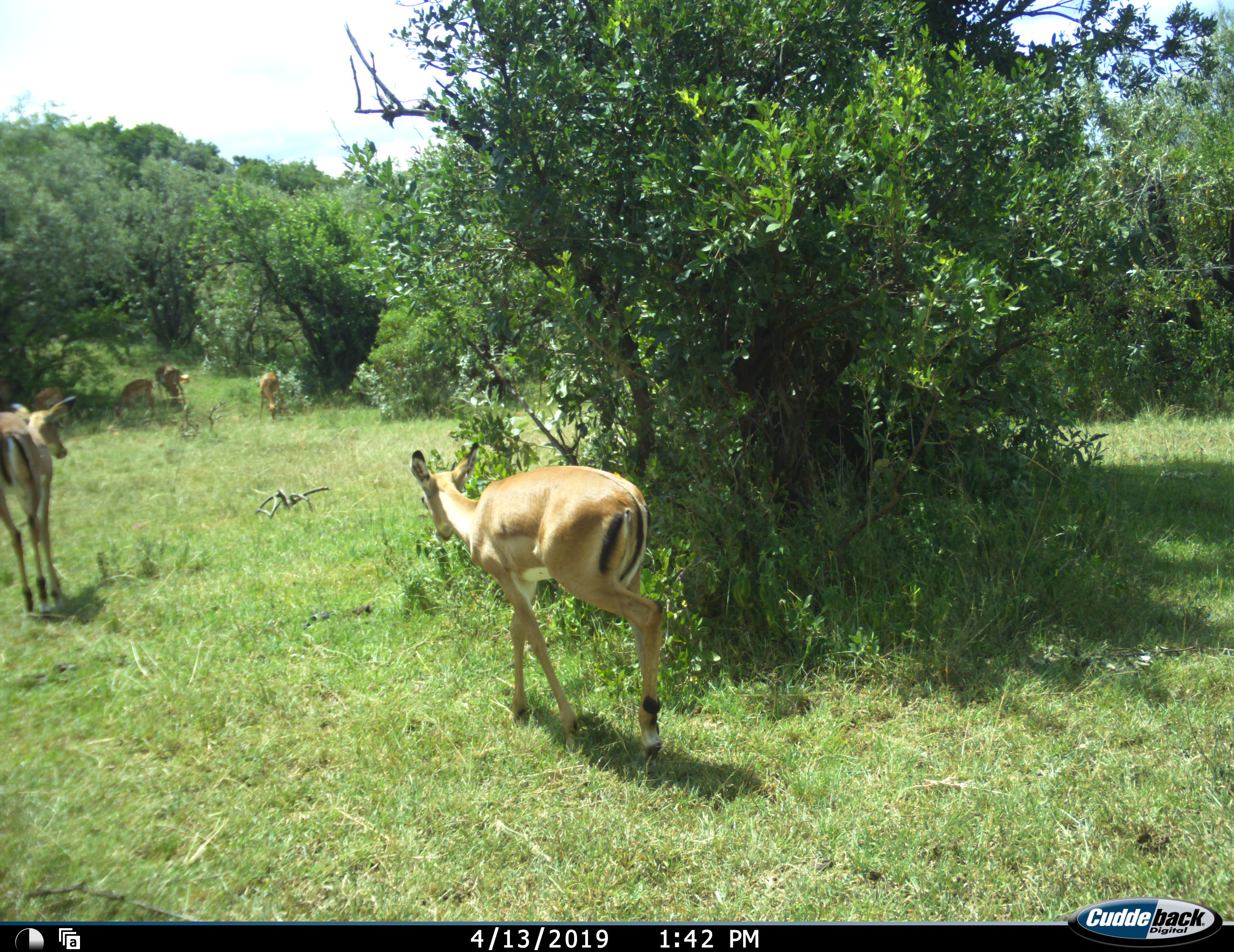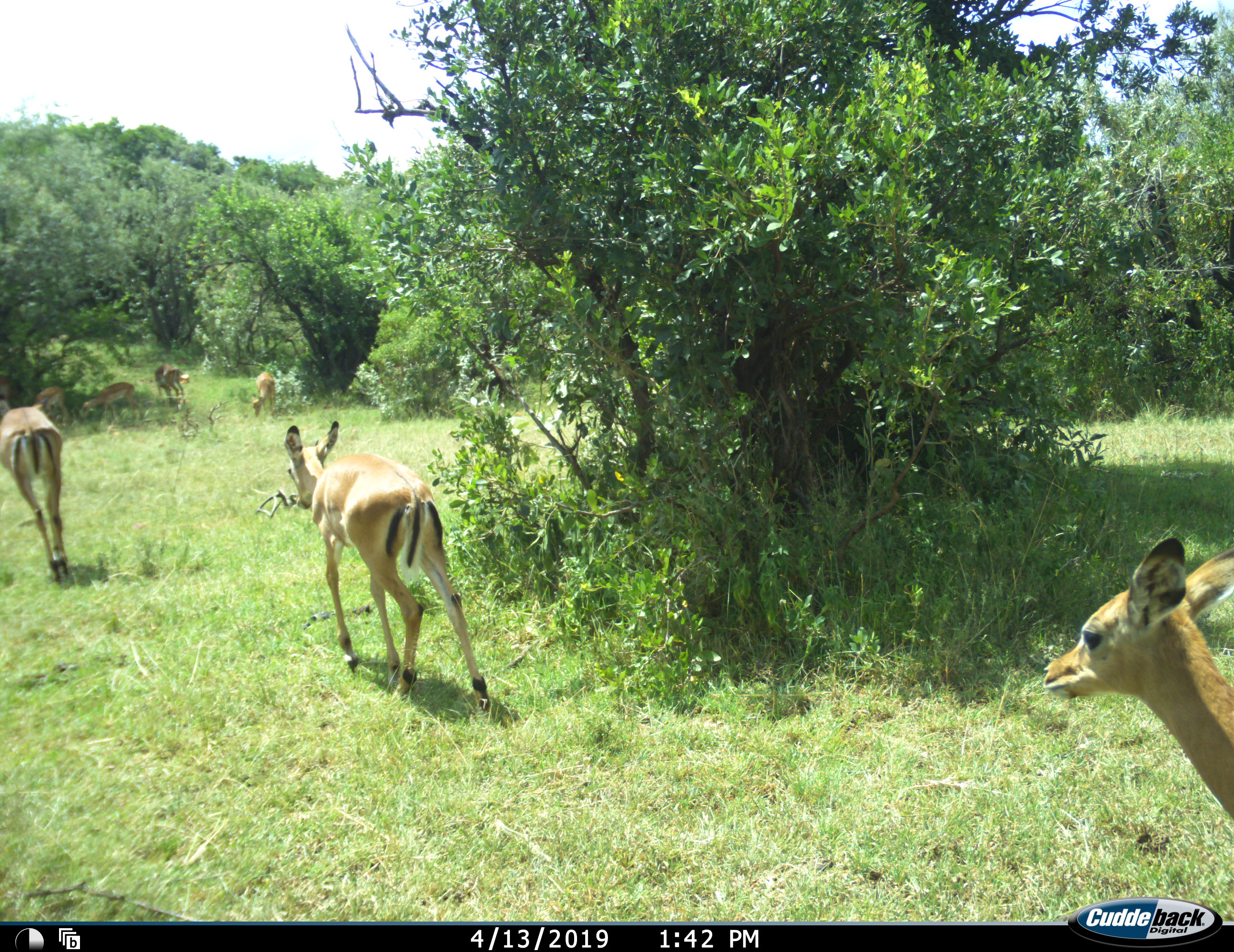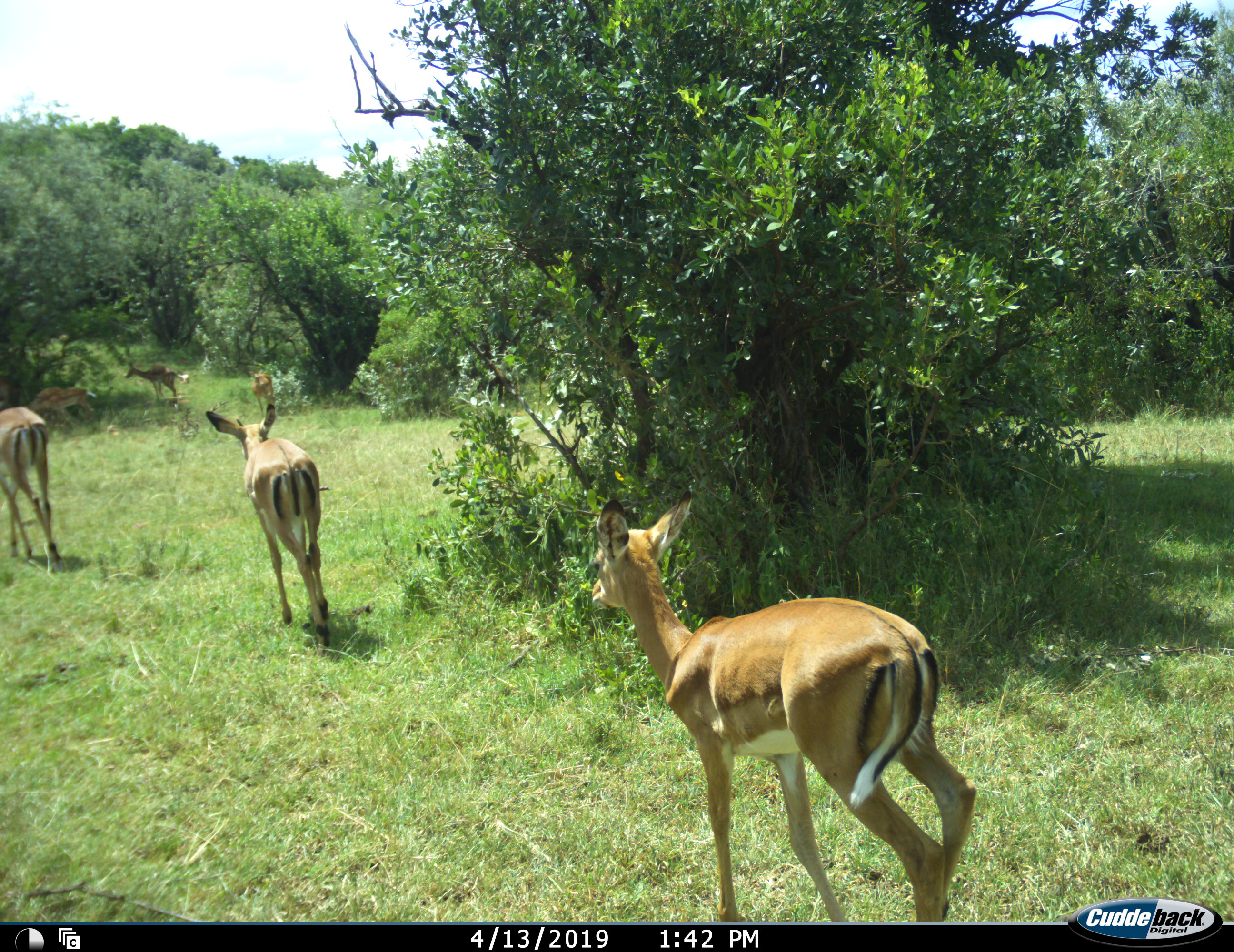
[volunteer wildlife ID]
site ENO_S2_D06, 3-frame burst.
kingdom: Animalia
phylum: Chordata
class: Mammalia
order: Artiodactyla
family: Bovidae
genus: Aepyceros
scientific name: Aepyceros melampus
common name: impala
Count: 8.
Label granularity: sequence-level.